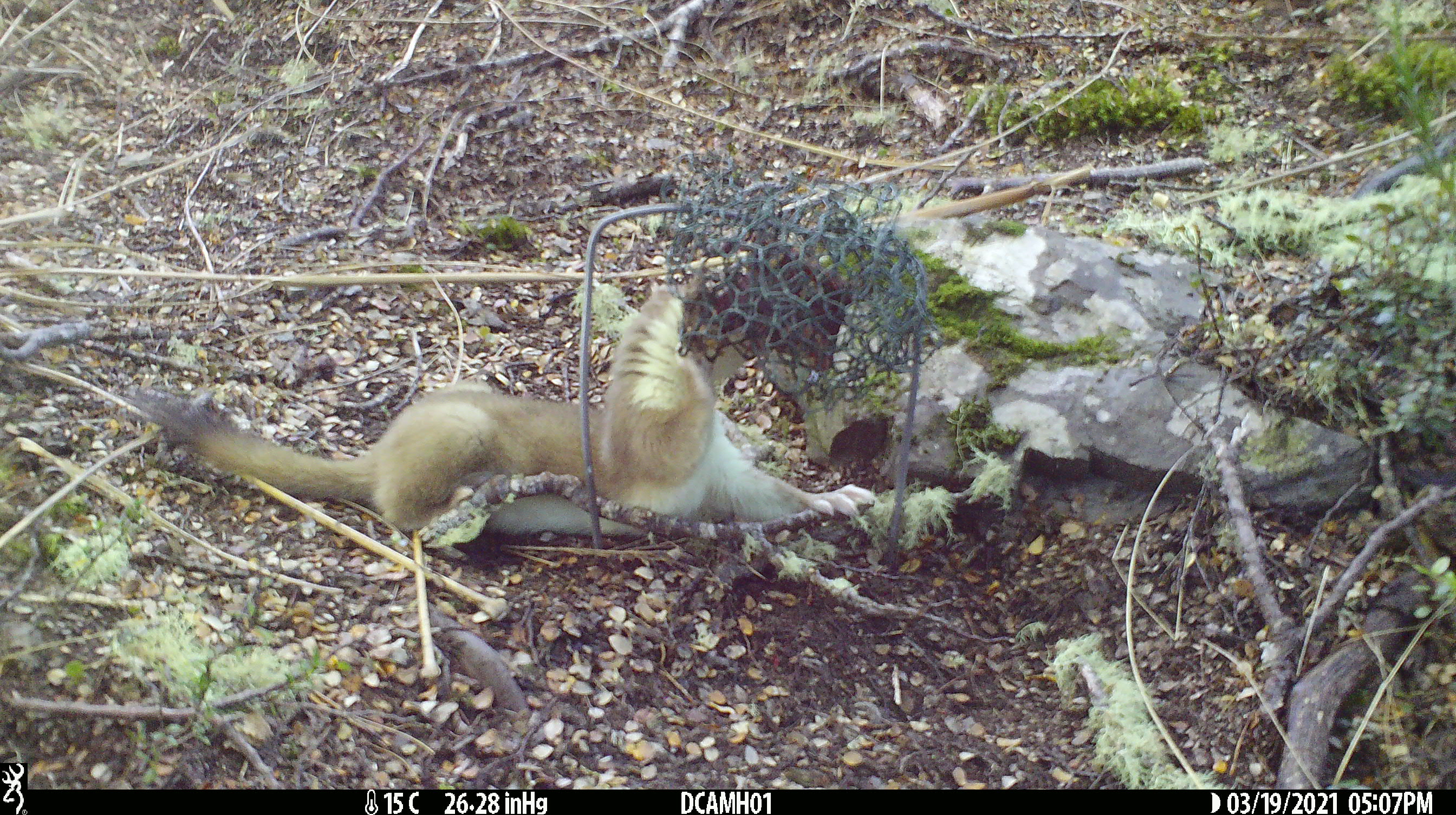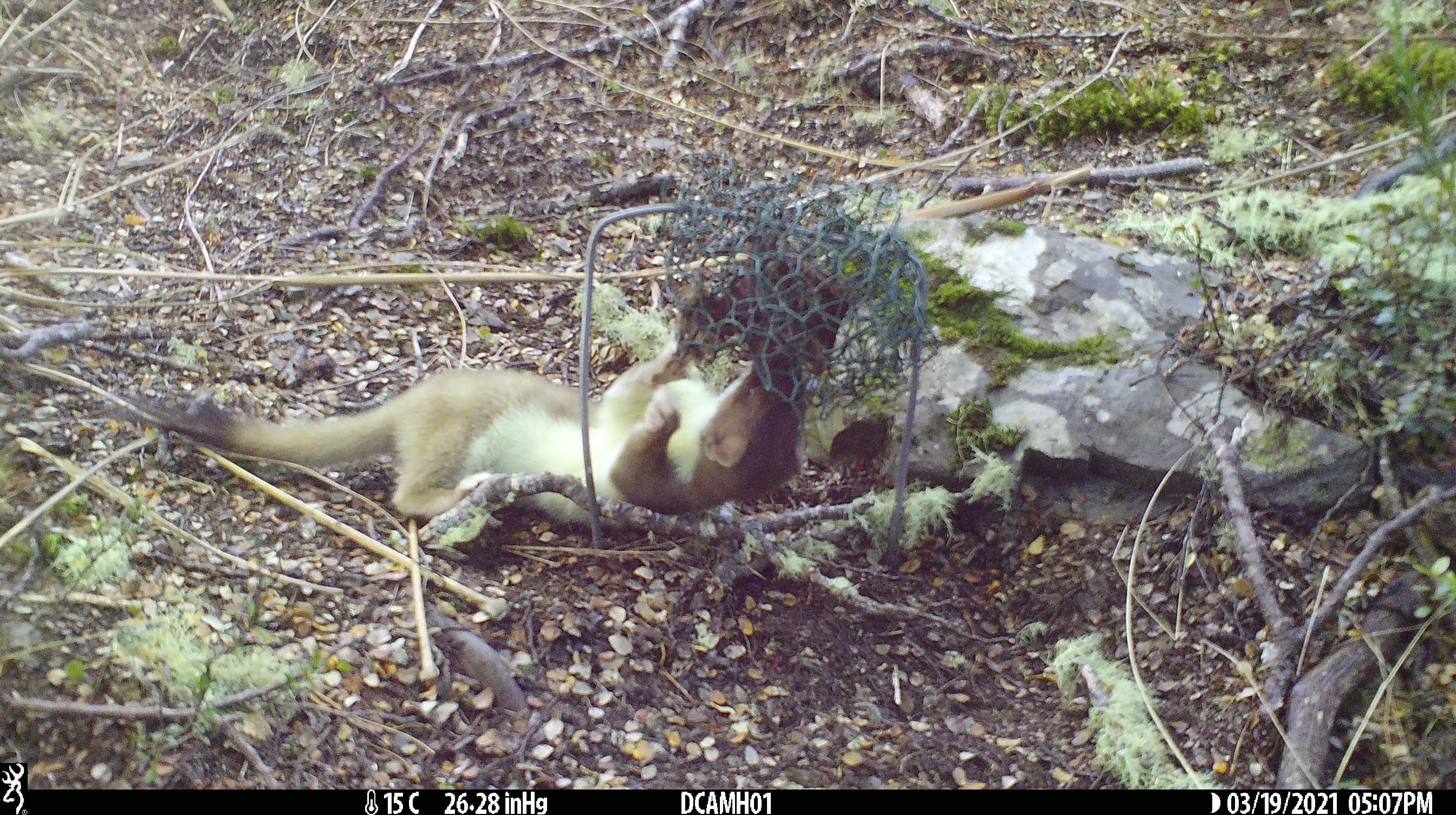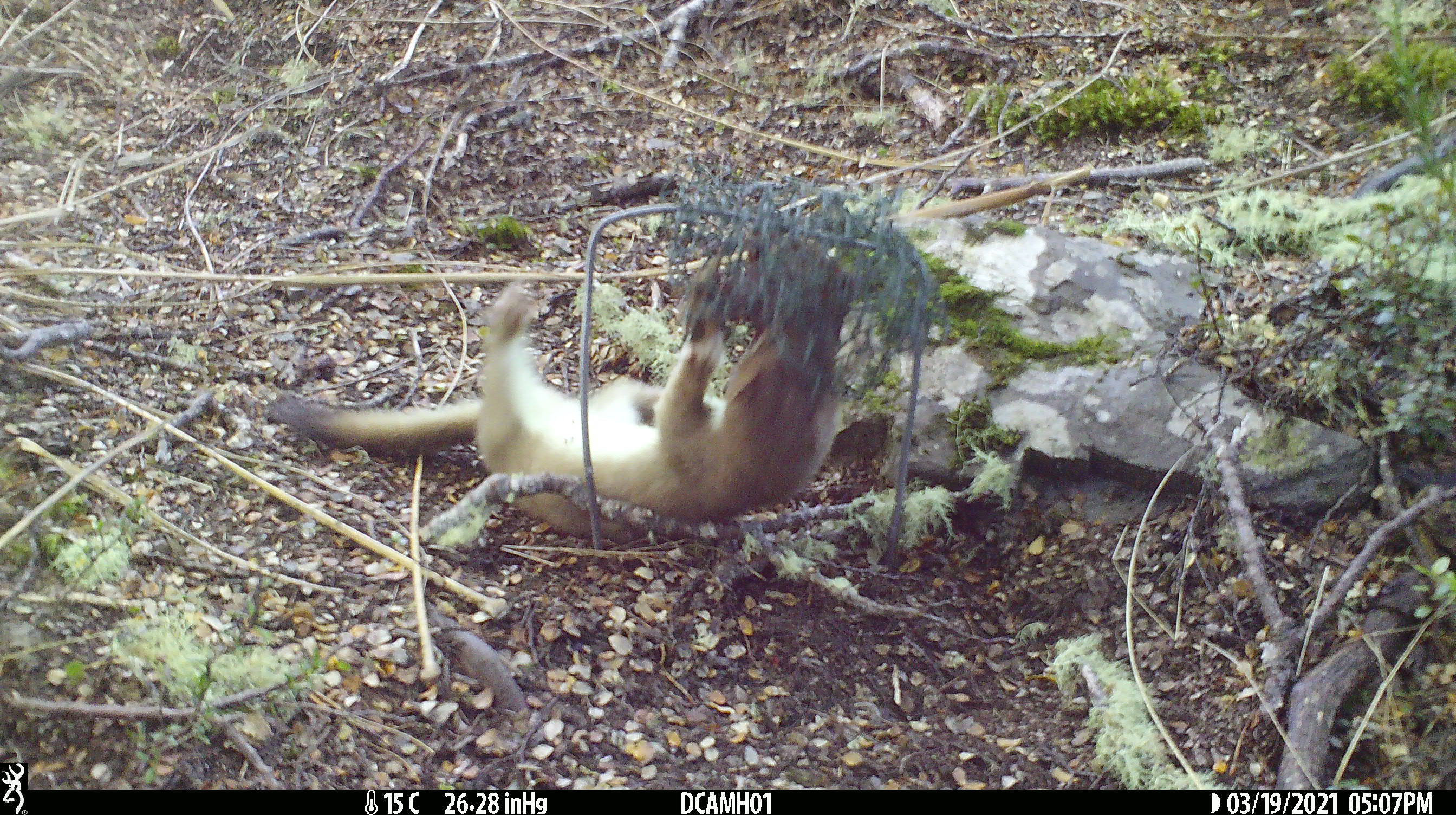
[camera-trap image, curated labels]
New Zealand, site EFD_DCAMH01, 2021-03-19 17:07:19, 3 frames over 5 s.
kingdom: Animalia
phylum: Chordata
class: Mammalia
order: Carnivora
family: Mustelidae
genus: Mustela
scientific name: Mustela erminea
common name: stoat